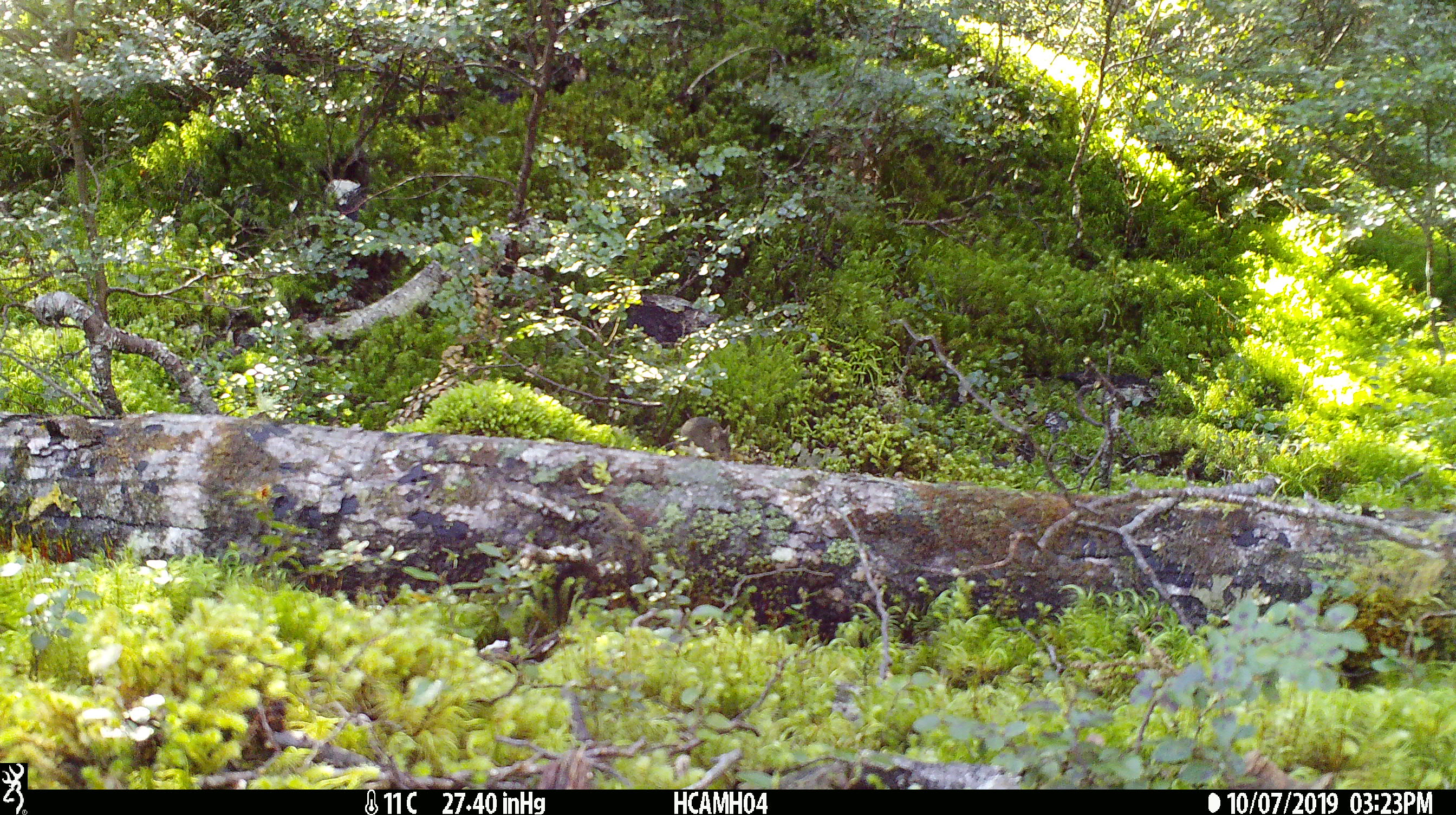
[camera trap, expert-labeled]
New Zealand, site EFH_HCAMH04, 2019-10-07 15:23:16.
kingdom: Animalia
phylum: Chordata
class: Mammalia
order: Rodentia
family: Muridae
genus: Mus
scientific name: Mus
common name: mouse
Mouse (Mus).